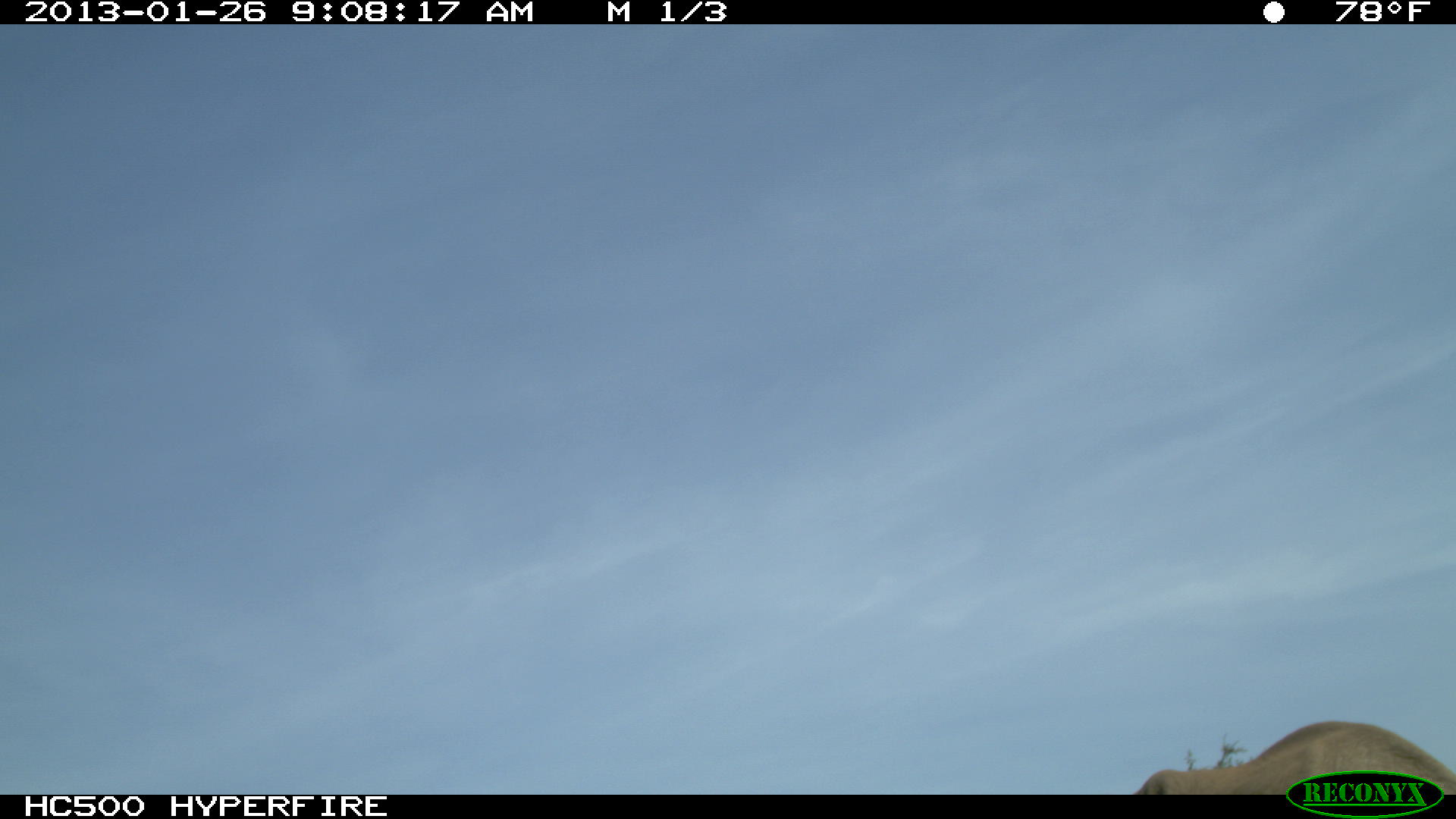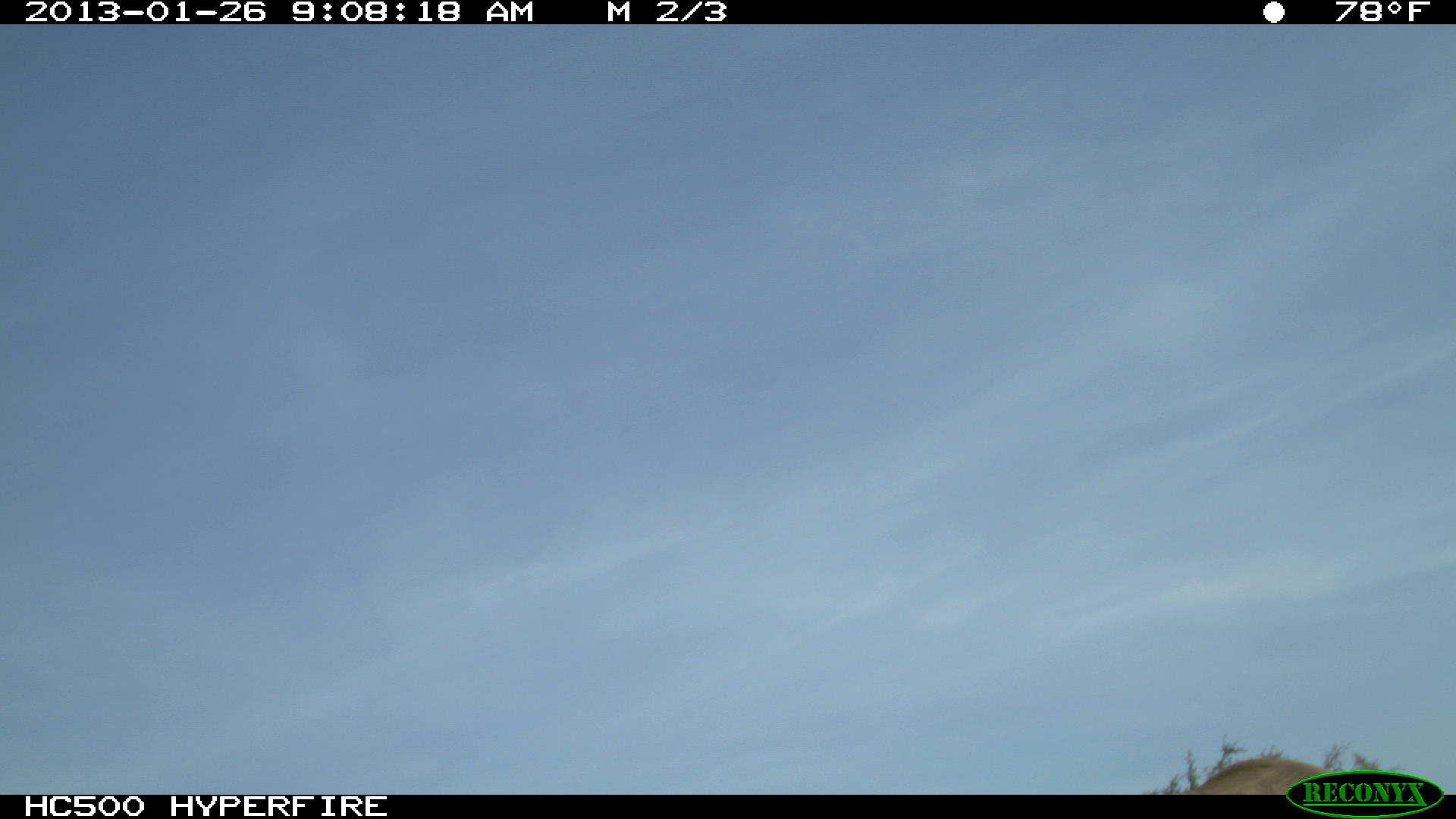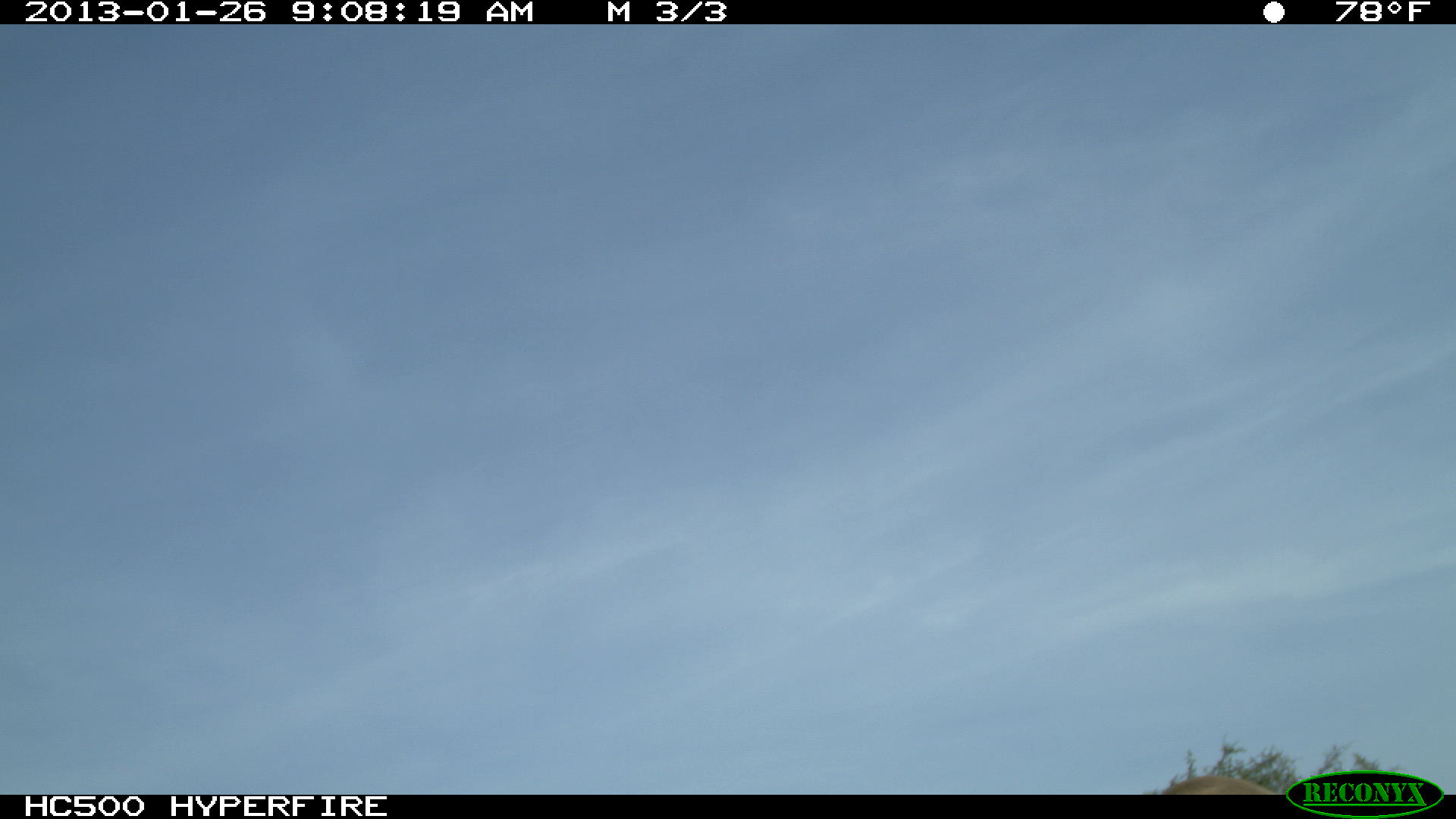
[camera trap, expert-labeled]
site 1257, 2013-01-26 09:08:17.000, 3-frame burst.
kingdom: Animalia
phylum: Chordata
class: Mammalia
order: Proboscidea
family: Elephantidae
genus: Loxodonta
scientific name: Loxodonta africana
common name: african bush elephant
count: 1